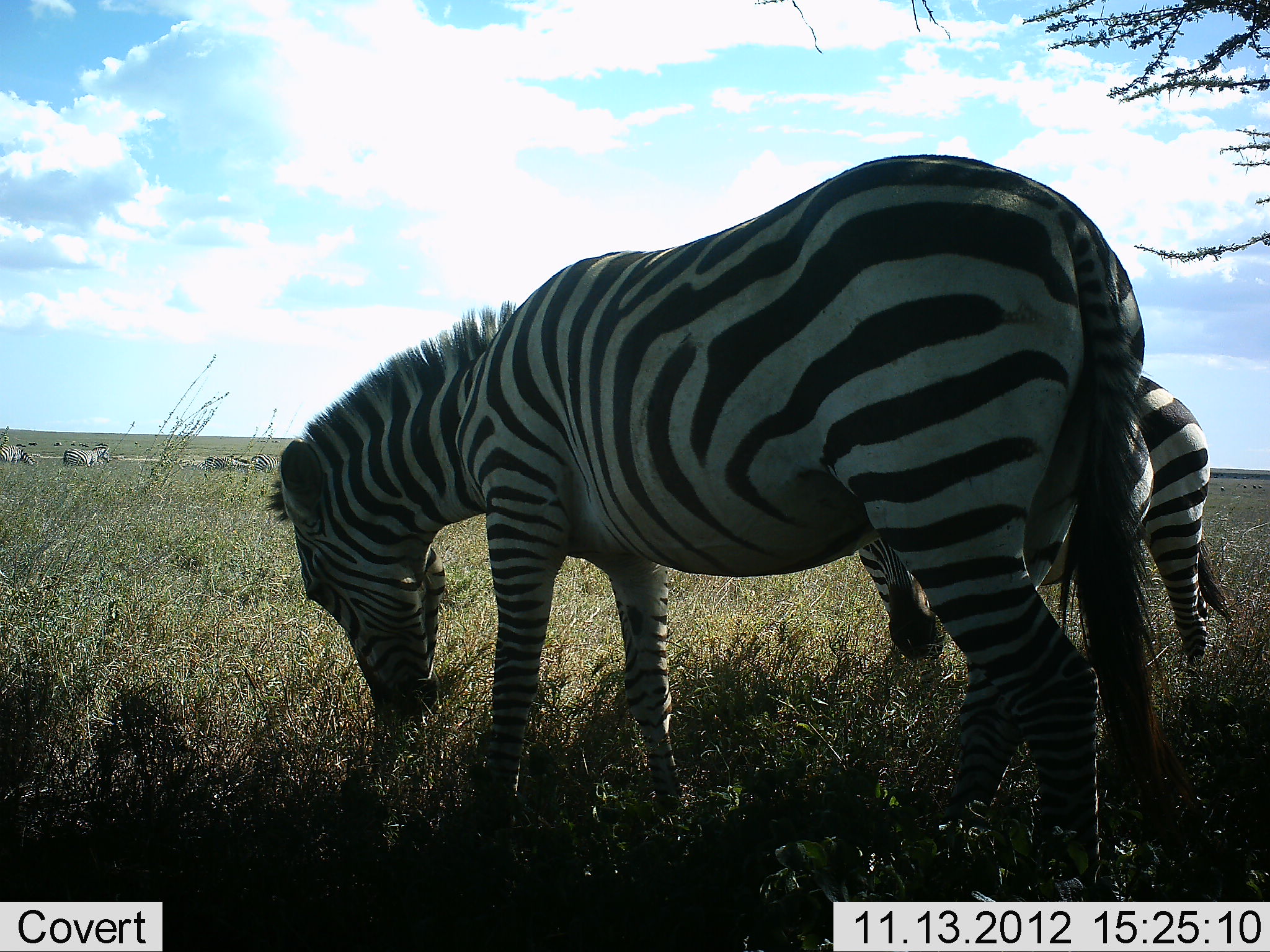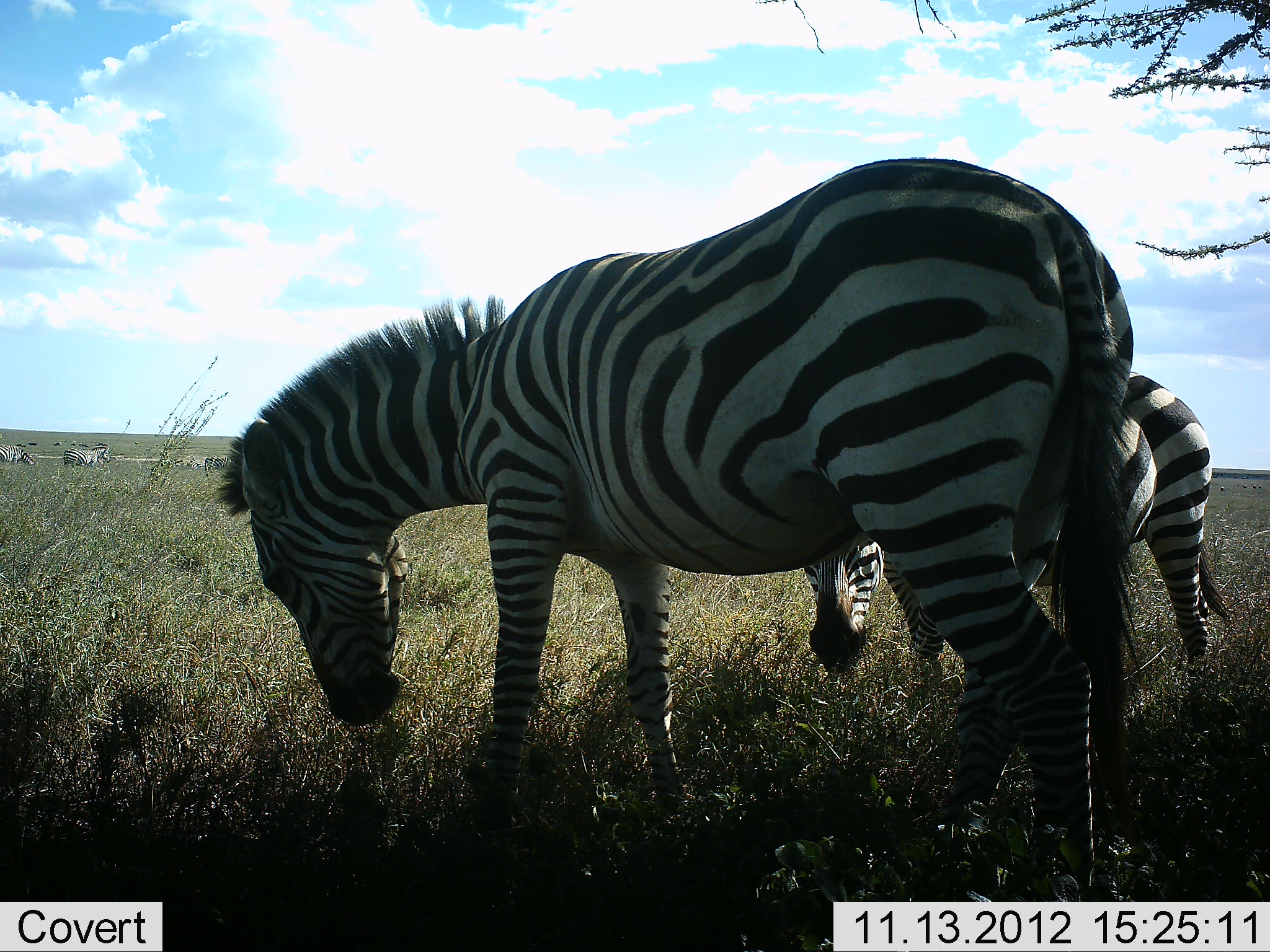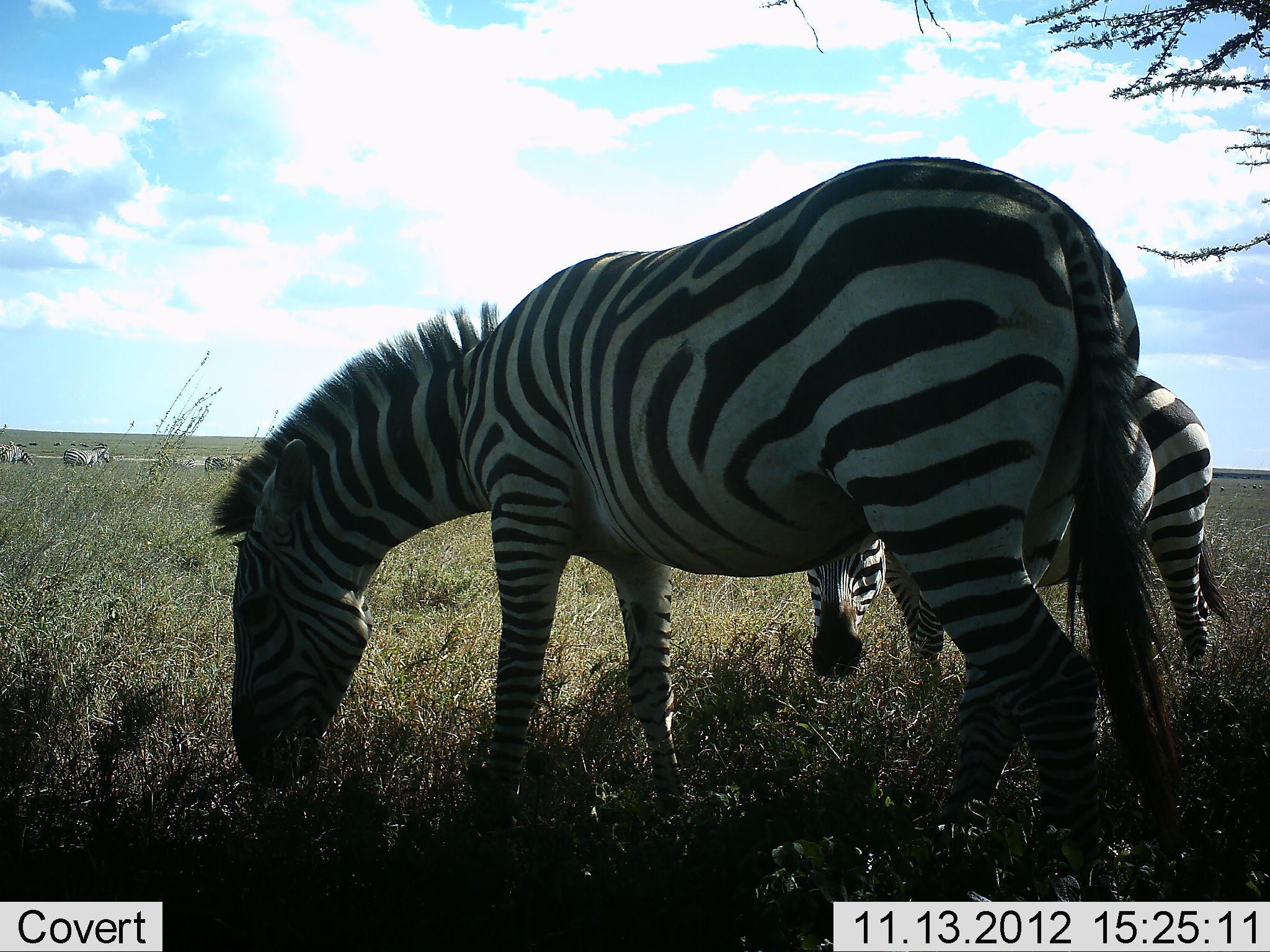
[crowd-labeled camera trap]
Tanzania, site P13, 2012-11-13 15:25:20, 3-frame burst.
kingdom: Animalia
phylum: Chordata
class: Mammalia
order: Perissodactyla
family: Equidae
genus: Equus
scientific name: Equus quagga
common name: plains zebra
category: zebra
Zebra (plains zebra) (Equus quagga), count 6. Behavior (volunteer vote fractions): standing 30%, resting 0%, moving 10%, interacting 0%. Young present (vote fraction): 0%. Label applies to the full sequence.